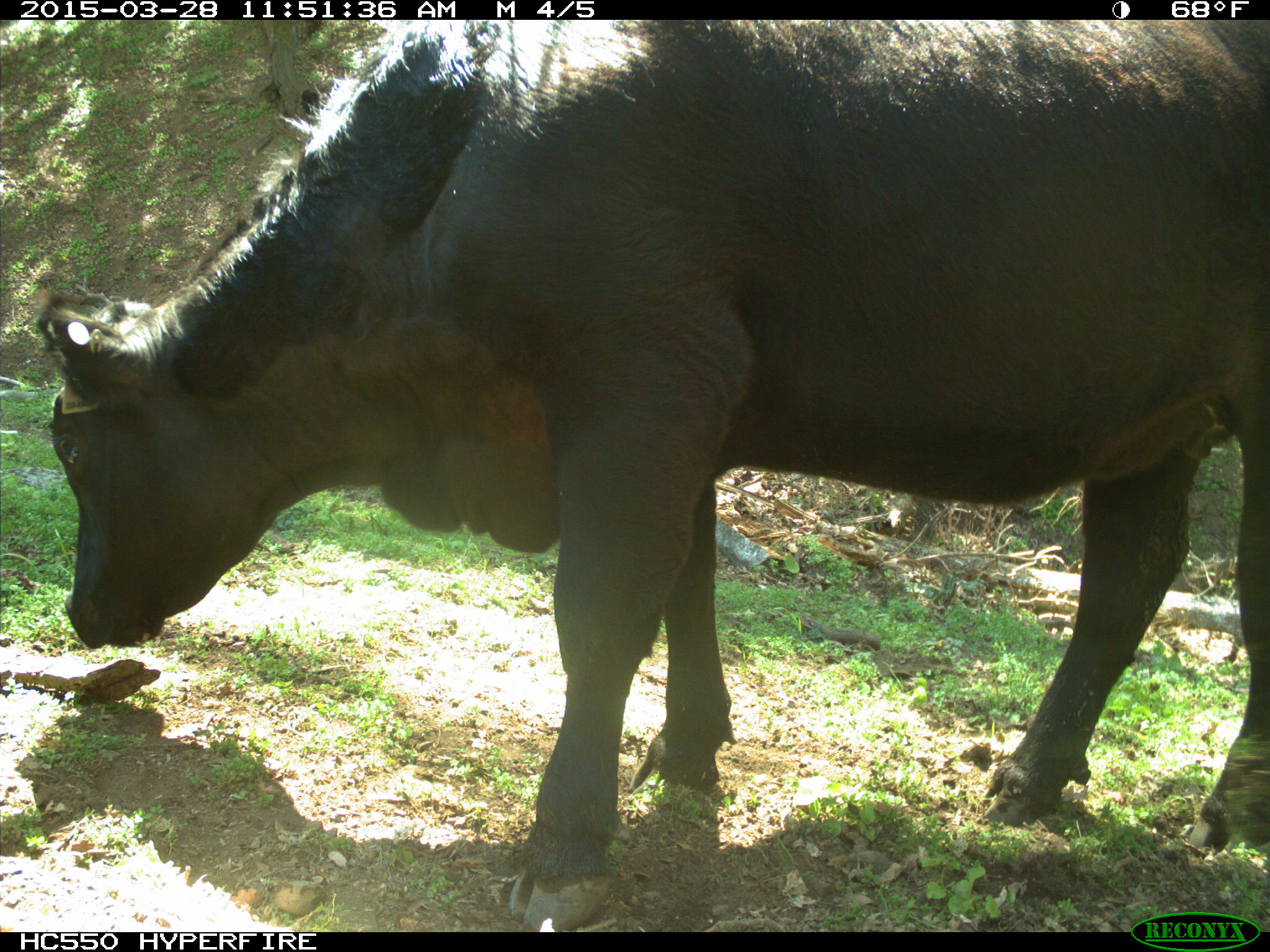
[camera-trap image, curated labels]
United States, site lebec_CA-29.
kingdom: Animalia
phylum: Chordata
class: Mammalia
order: Artiodactyla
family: Bovidae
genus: Bos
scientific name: Bos taurus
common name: domestic cow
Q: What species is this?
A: Bos taurus (domestic cow).